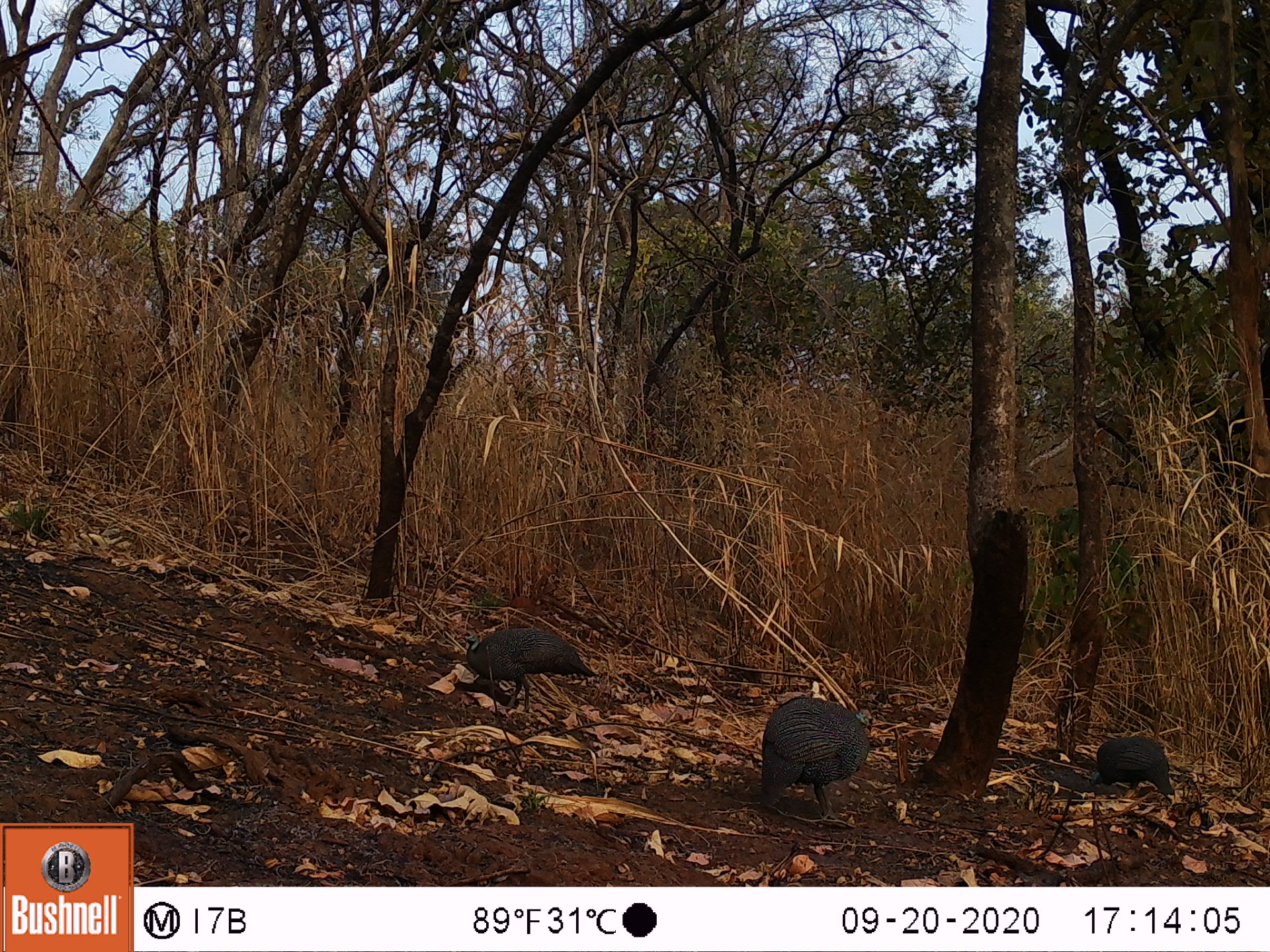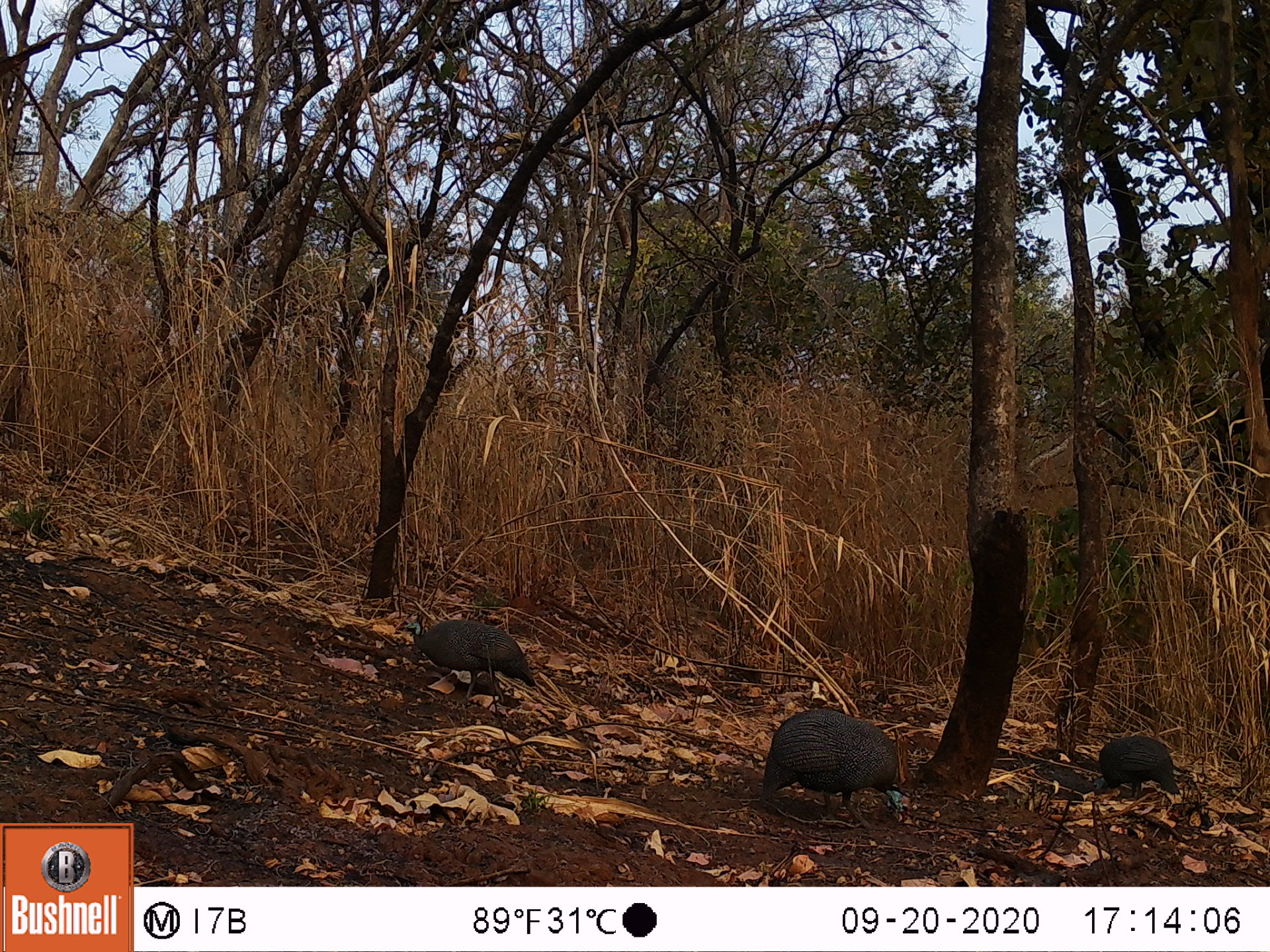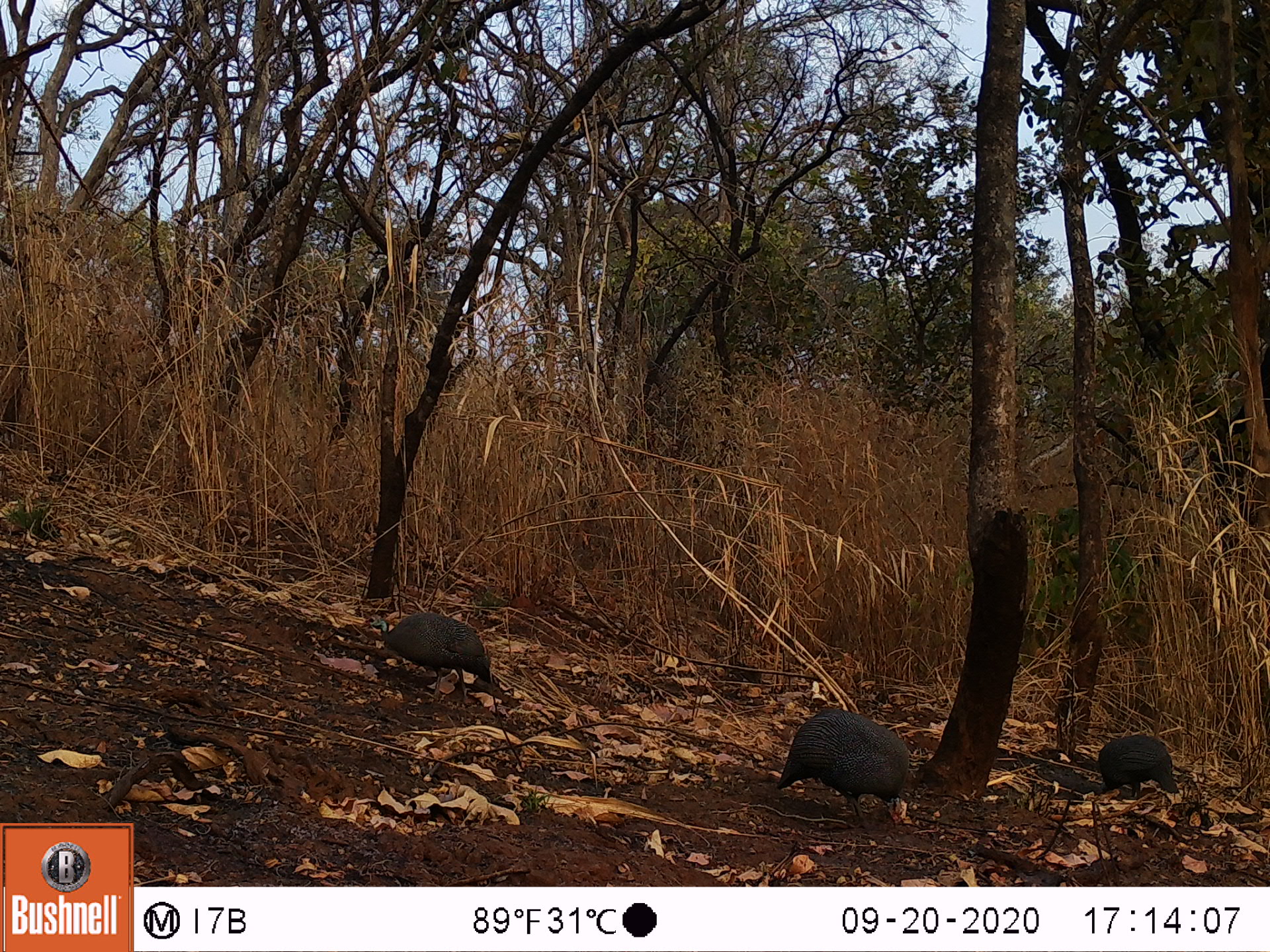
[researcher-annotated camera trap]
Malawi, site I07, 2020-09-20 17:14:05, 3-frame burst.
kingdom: Animalia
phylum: Chordata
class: Aves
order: Galliformes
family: Numididae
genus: Numida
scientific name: Numida meleagris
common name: helmeted guineafowl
Helmeted guineafowl (Numida meleagris), count 3.